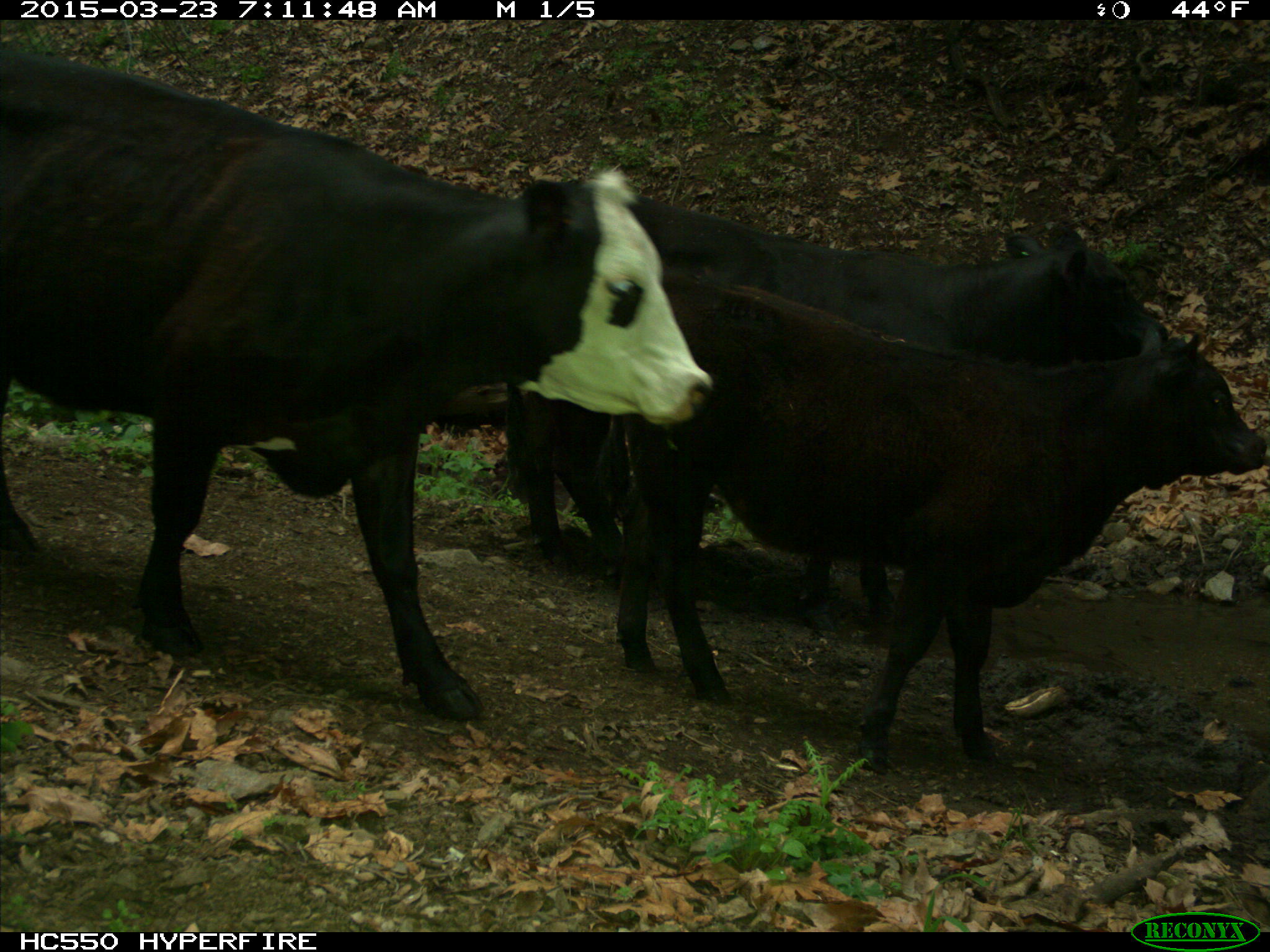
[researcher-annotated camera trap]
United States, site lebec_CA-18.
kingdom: Animalia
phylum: Chordata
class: Mammalia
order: Artiodactyla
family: Bovidae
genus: Bos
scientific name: Bos taurus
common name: domestic cow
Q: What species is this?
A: Bos taurus (domestic cow).